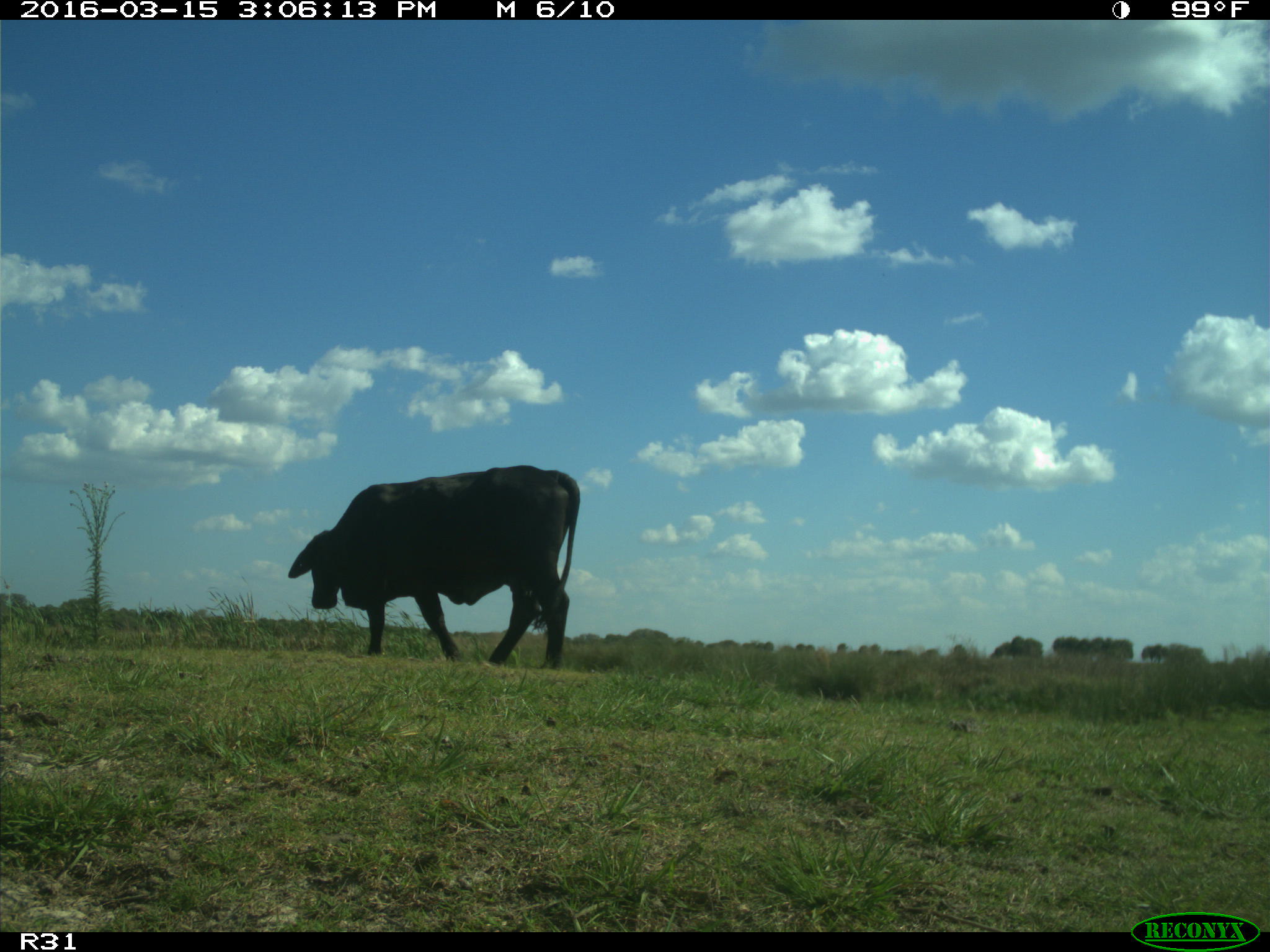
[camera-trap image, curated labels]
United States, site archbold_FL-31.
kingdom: Animalia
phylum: Chordata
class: Mammalia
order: Artiodactyla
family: Bovidae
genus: Bos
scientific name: Bos taurus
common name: domestic cow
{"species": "Bos taurus (domestic cow)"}